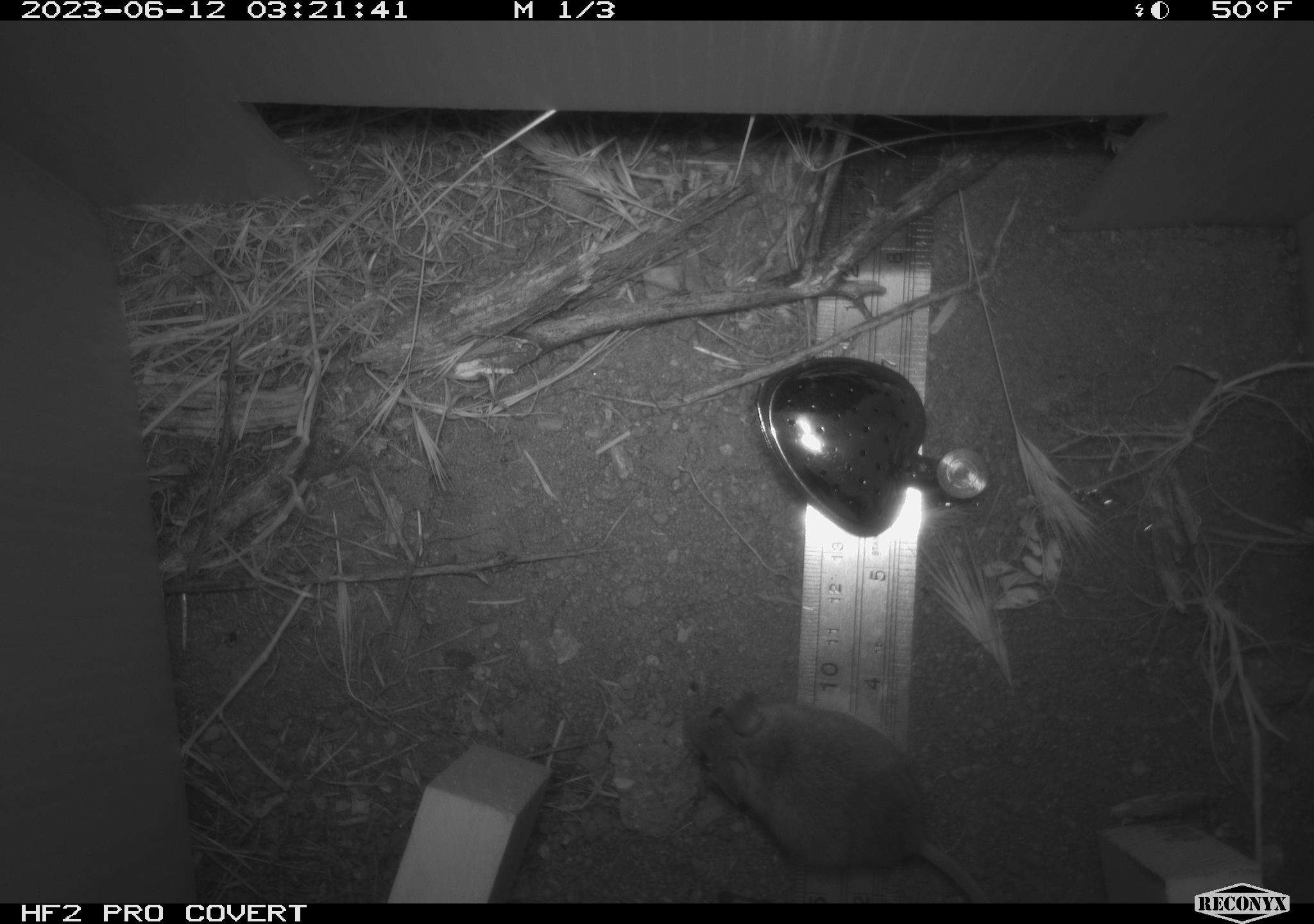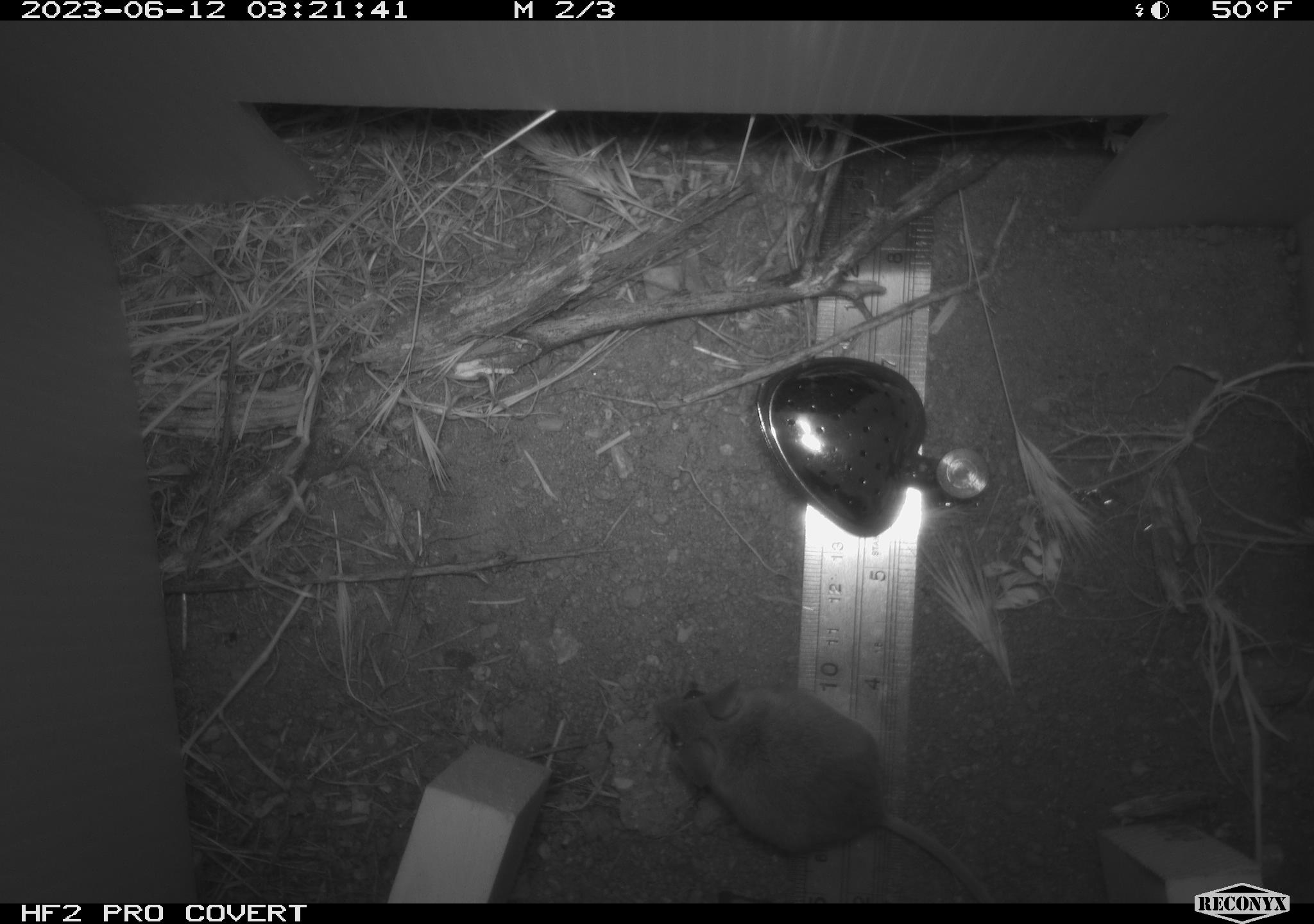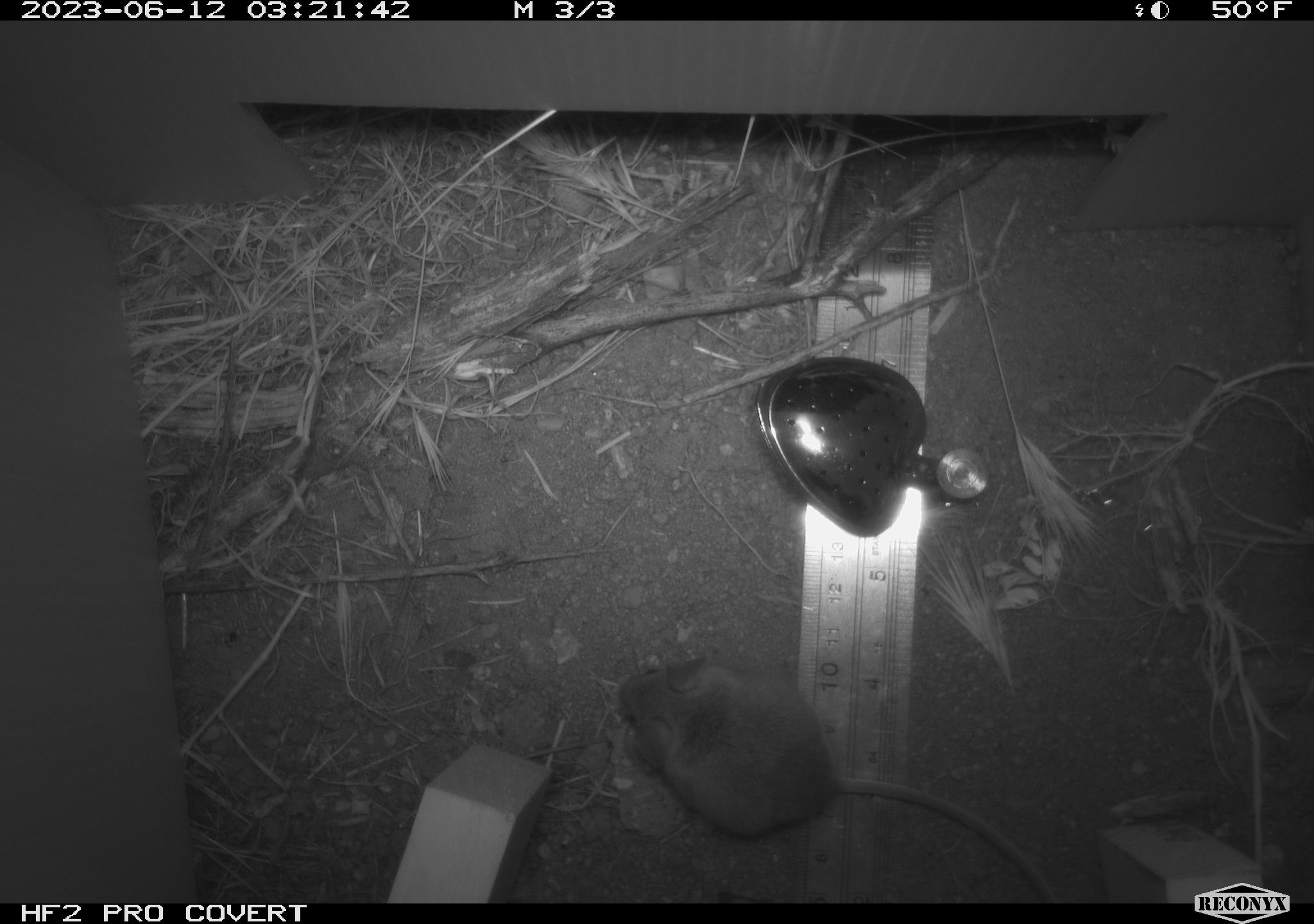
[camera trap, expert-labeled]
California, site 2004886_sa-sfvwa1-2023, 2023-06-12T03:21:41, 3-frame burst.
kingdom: Animalia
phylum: Chordata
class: Mammalia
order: Rodentia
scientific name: Rodentia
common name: mouse species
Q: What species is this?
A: Mouse species (Rodentia).